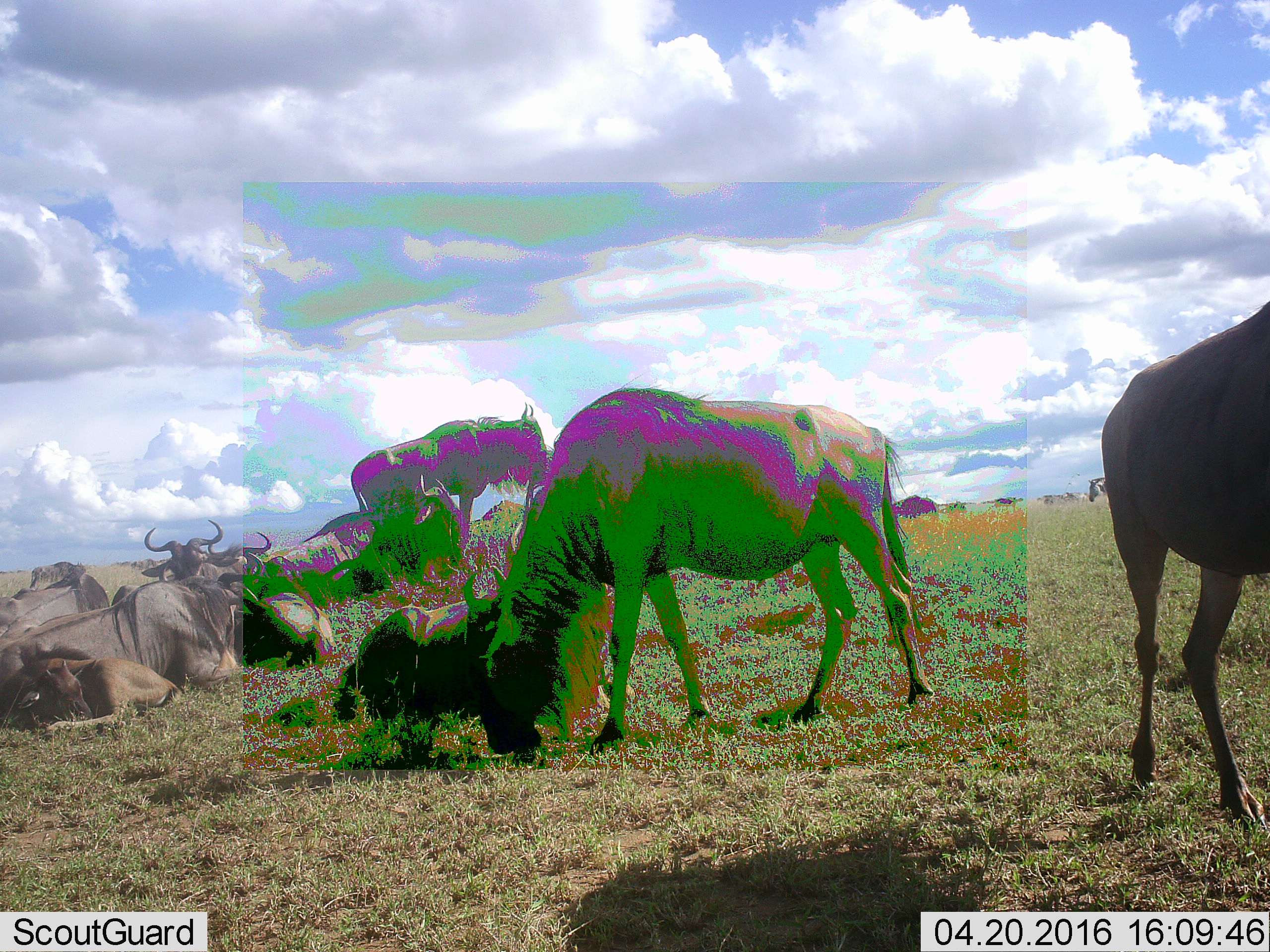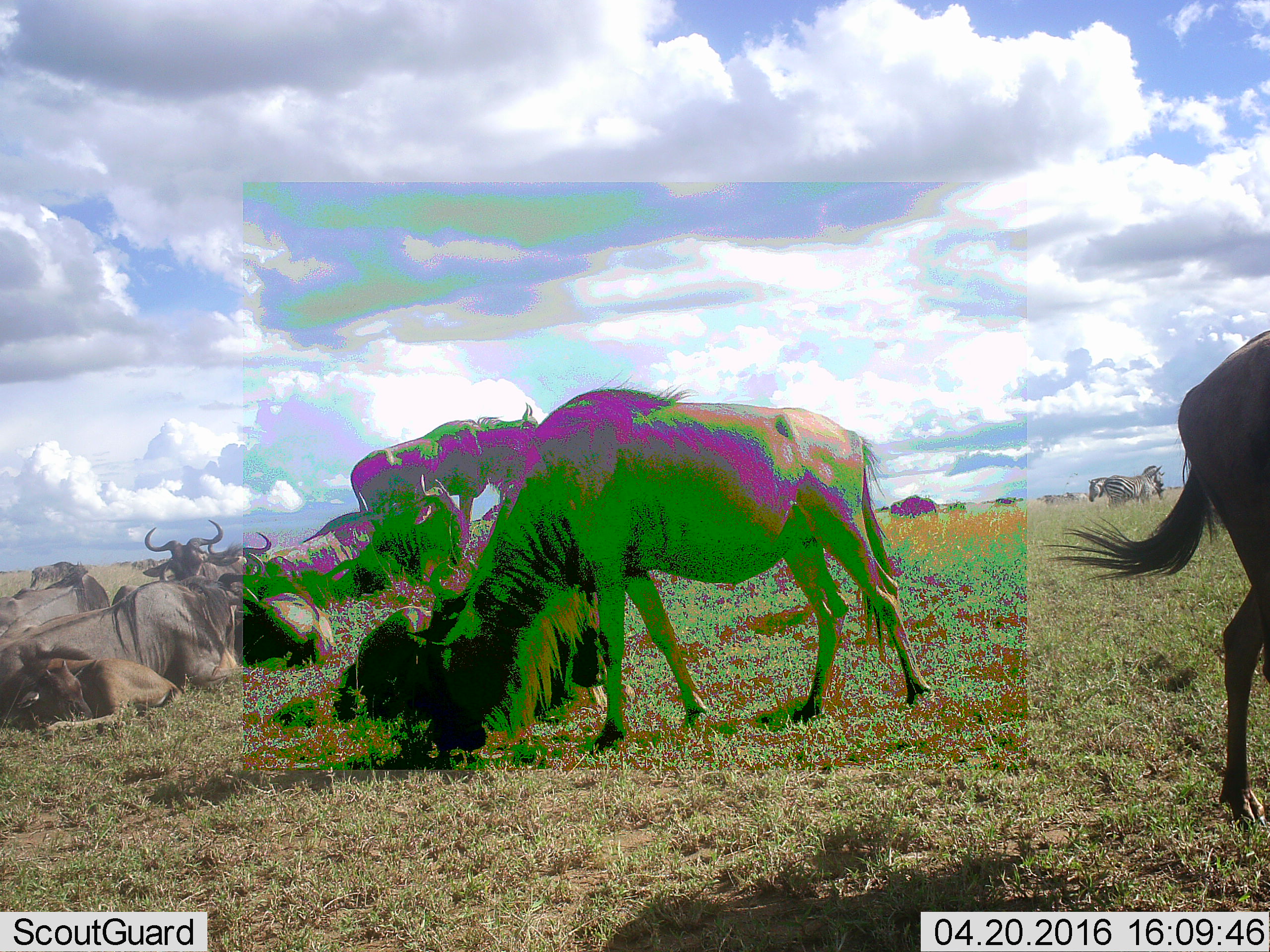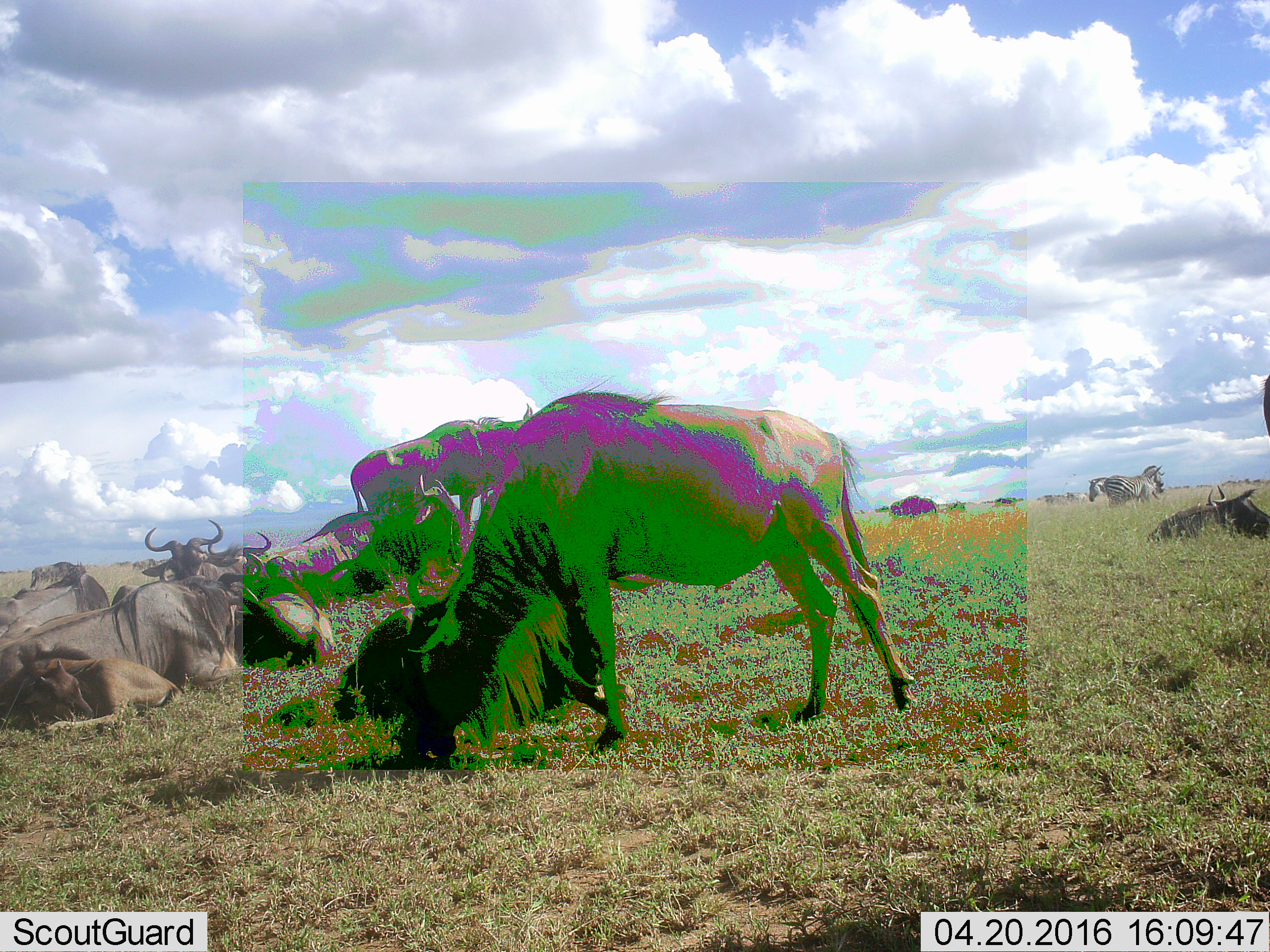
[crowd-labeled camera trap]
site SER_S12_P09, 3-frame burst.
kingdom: Animalia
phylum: Chordata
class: Mammalia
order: Artiodactyla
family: Bovidae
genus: Connochaetes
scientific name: Connochaetes taurinus taurinus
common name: blue wildebeest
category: wildebeestblue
Wildebeestblue (blue wildebeest) (Connochaetes taurinus taurinus), count 11-50. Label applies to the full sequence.